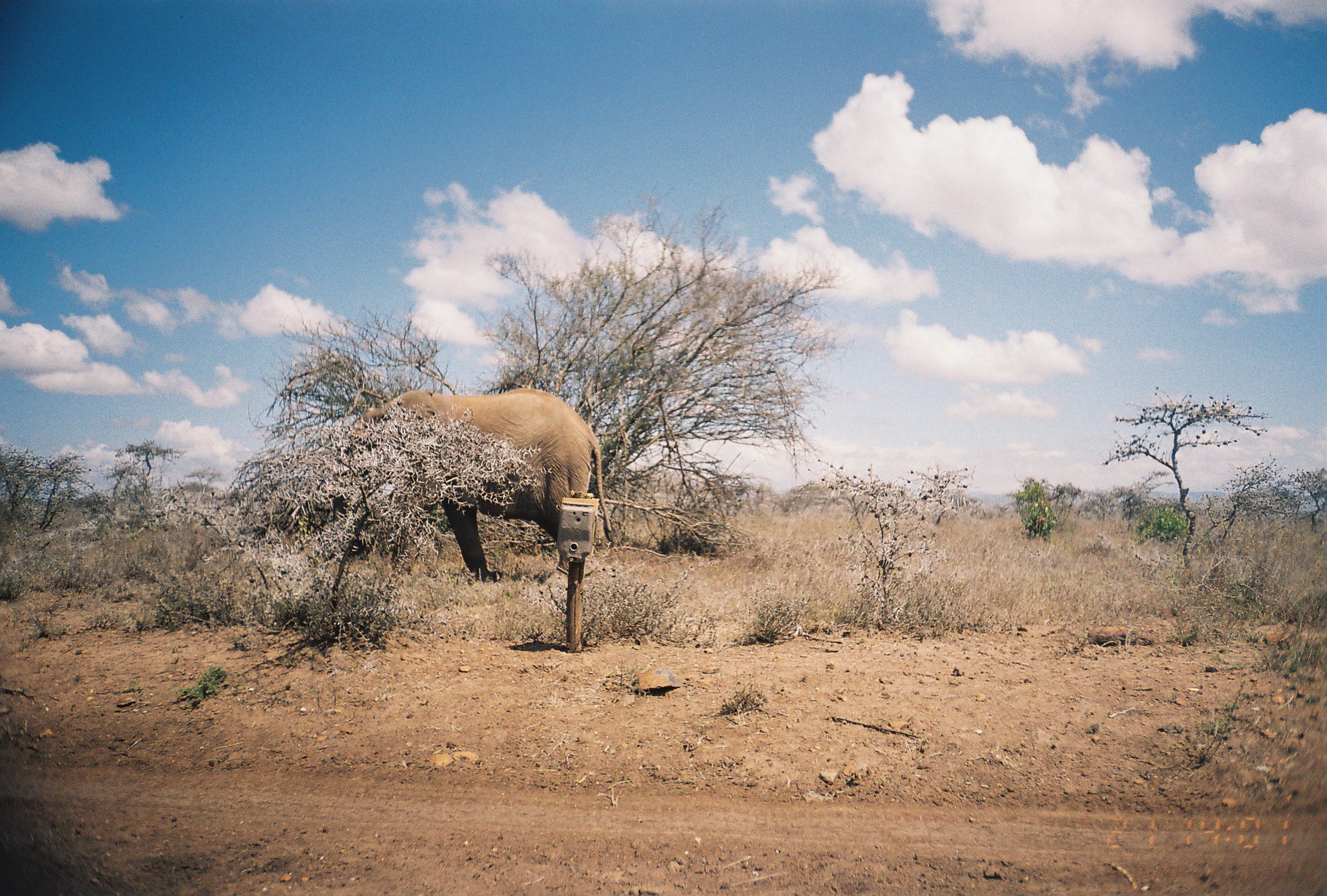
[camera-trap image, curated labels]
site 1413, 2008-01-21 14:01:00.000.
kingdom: Animalia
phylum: Chordata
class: Mammalia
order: Proboscidea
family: Elephantidae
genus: Loxodonta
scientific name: Loxodonta africana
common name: african bush elephant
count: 1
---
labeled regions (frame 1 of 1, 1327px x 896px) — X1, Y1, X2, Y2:
loxodonta africana: 332, 387, 613, 581